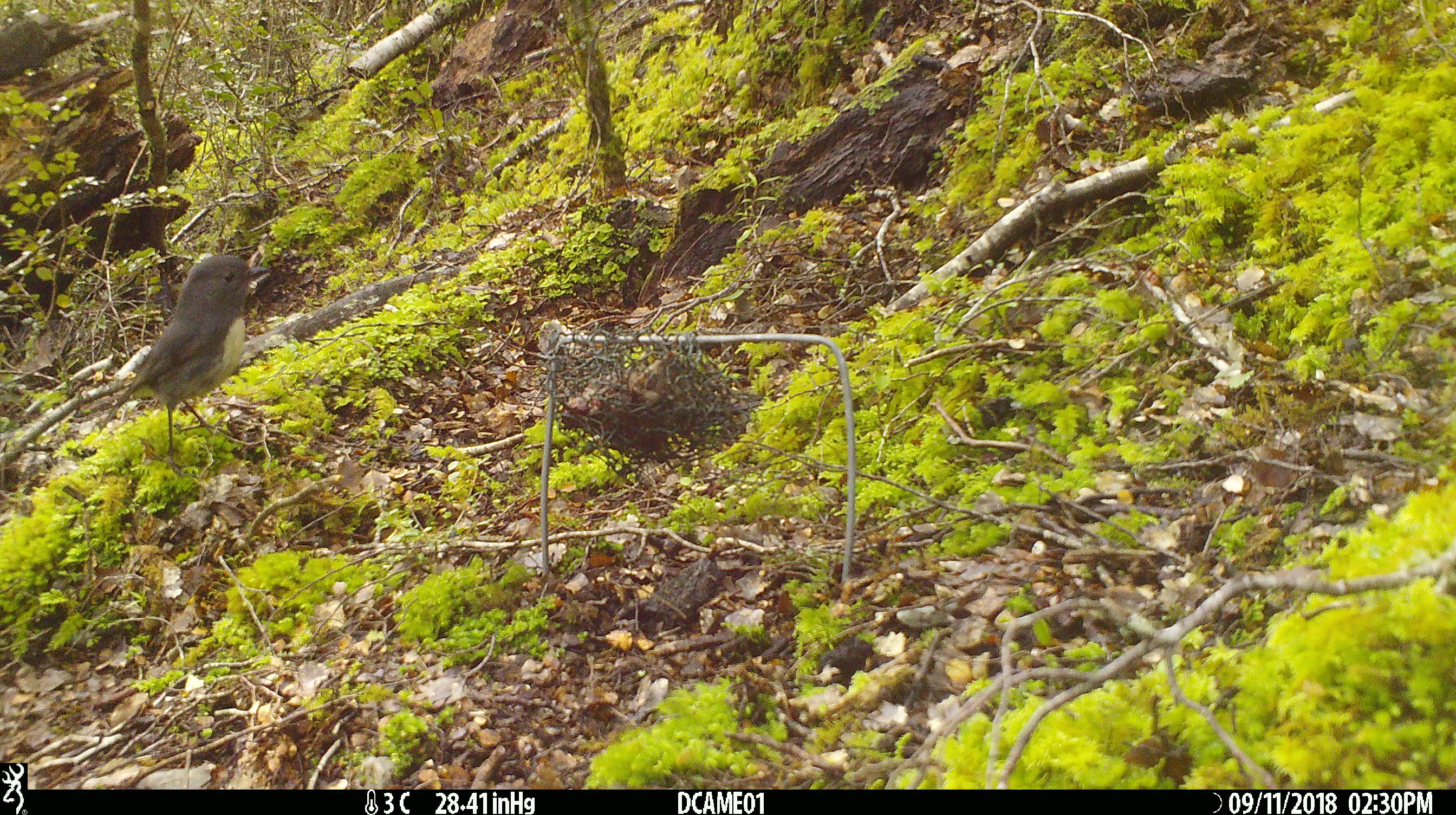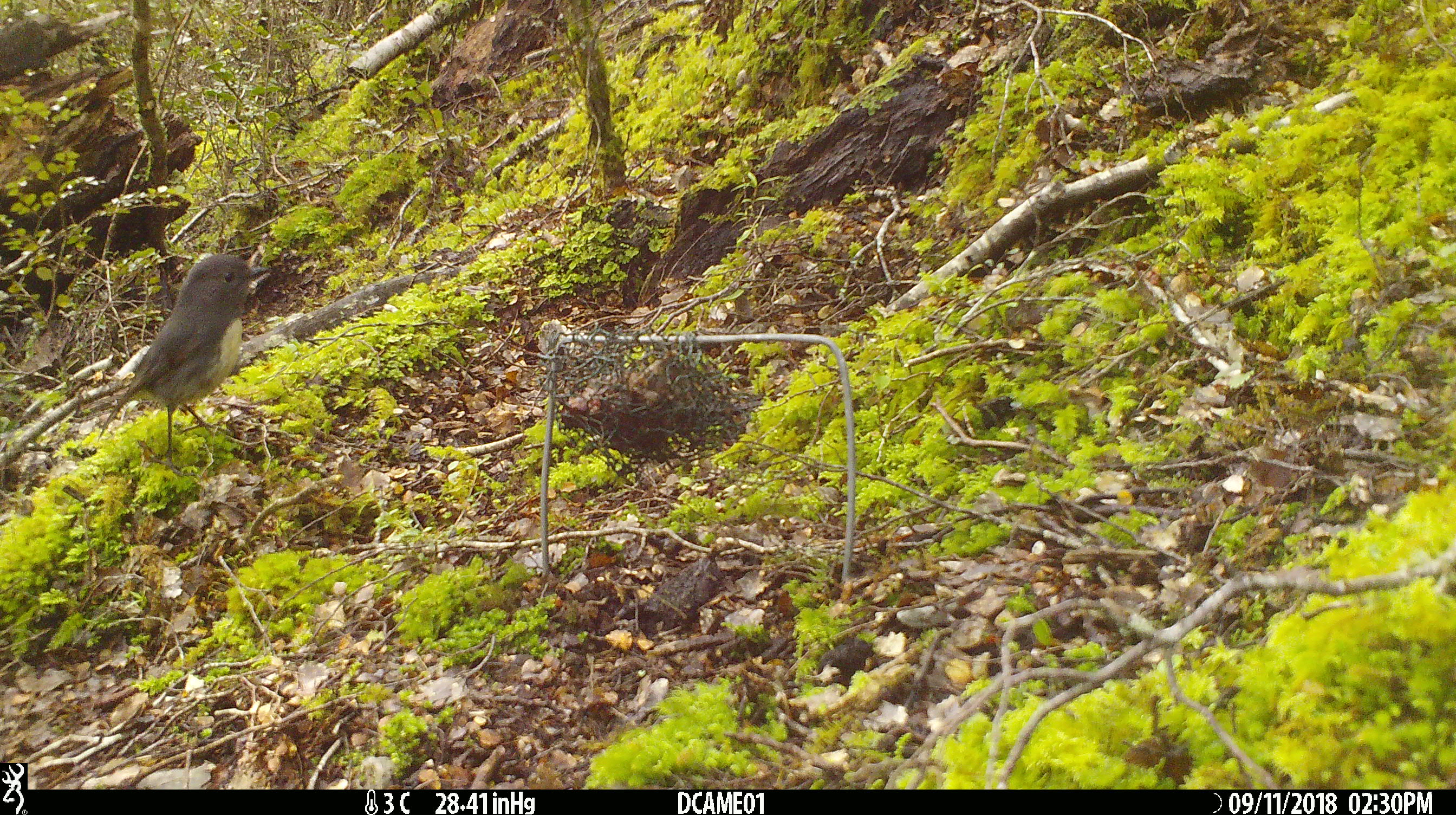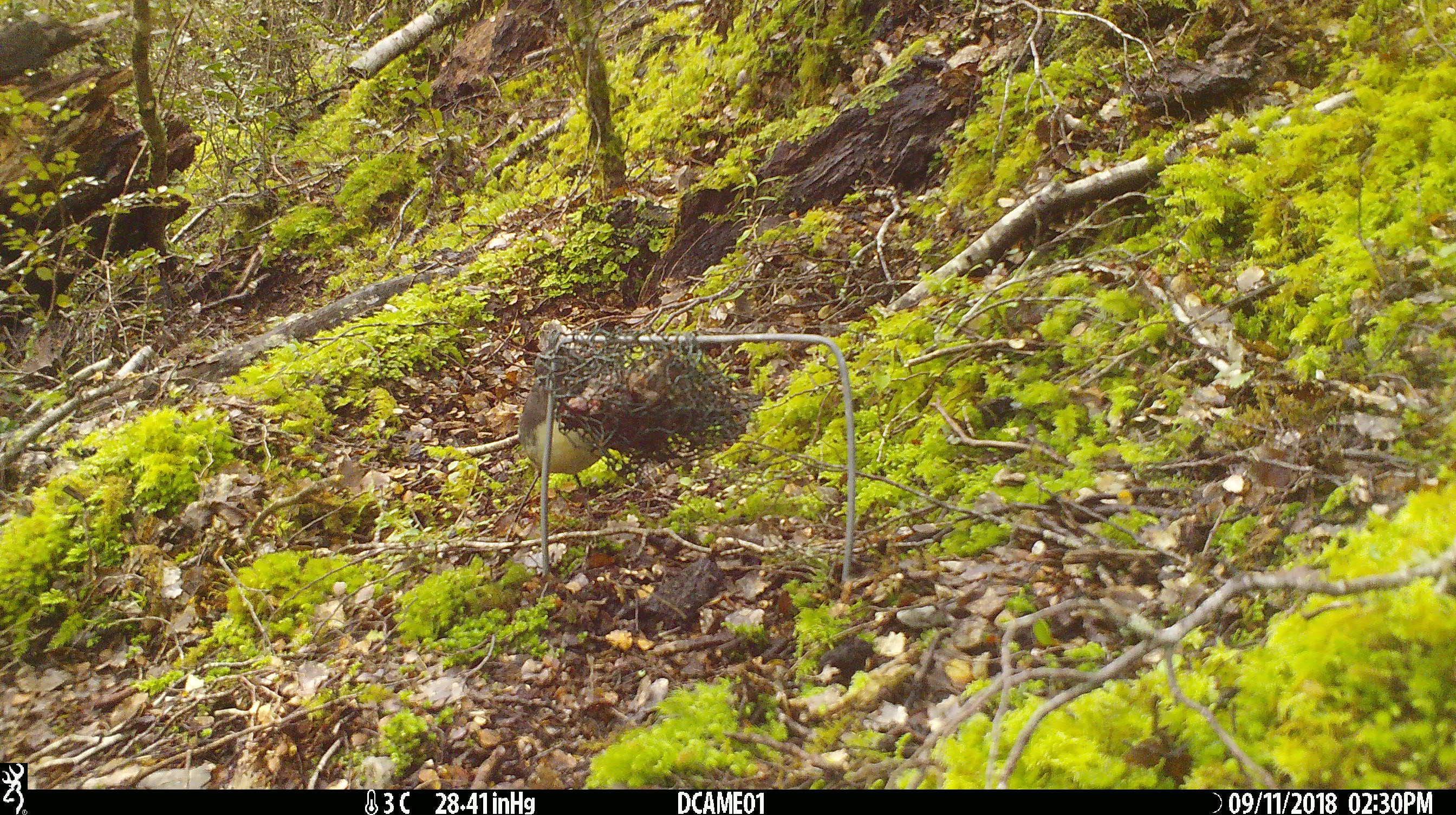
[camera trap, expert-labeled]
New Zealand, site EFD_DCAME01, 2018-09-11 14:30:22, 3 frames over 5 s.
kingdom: Animalia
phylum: Chordata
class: Aves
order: Passeriformes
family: Petroicidae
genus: Petroica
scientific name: Petroica australis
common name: new zealand robin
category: robin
Robin (new zealand robin) (Petroica australis).